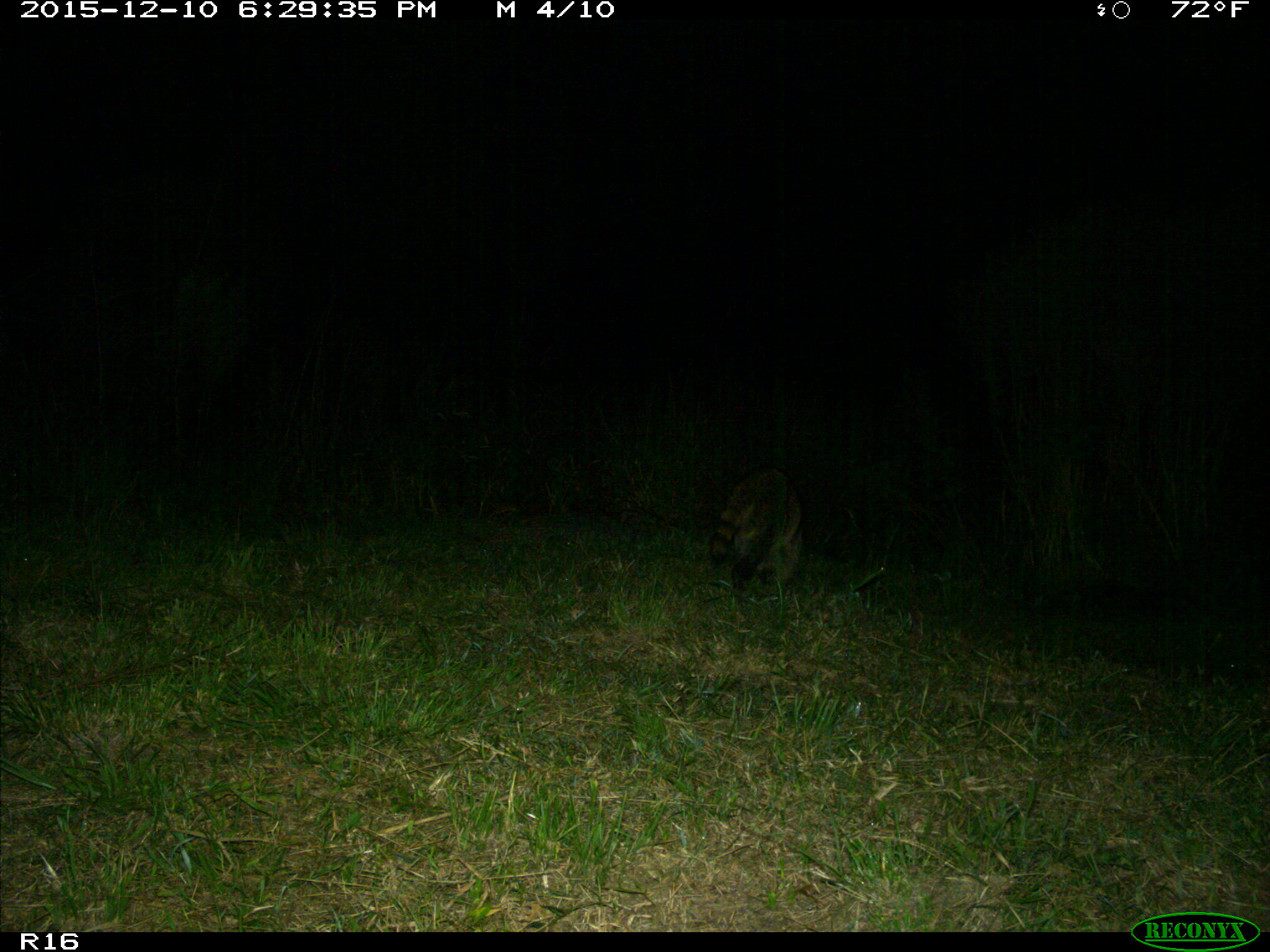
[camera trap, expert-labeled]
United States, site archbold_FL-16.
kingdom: Animalia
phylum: Chordata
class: Mammalia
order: Carnivora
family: Procyonidae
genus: Procyon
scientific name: Procyon lotor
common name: common raccoon